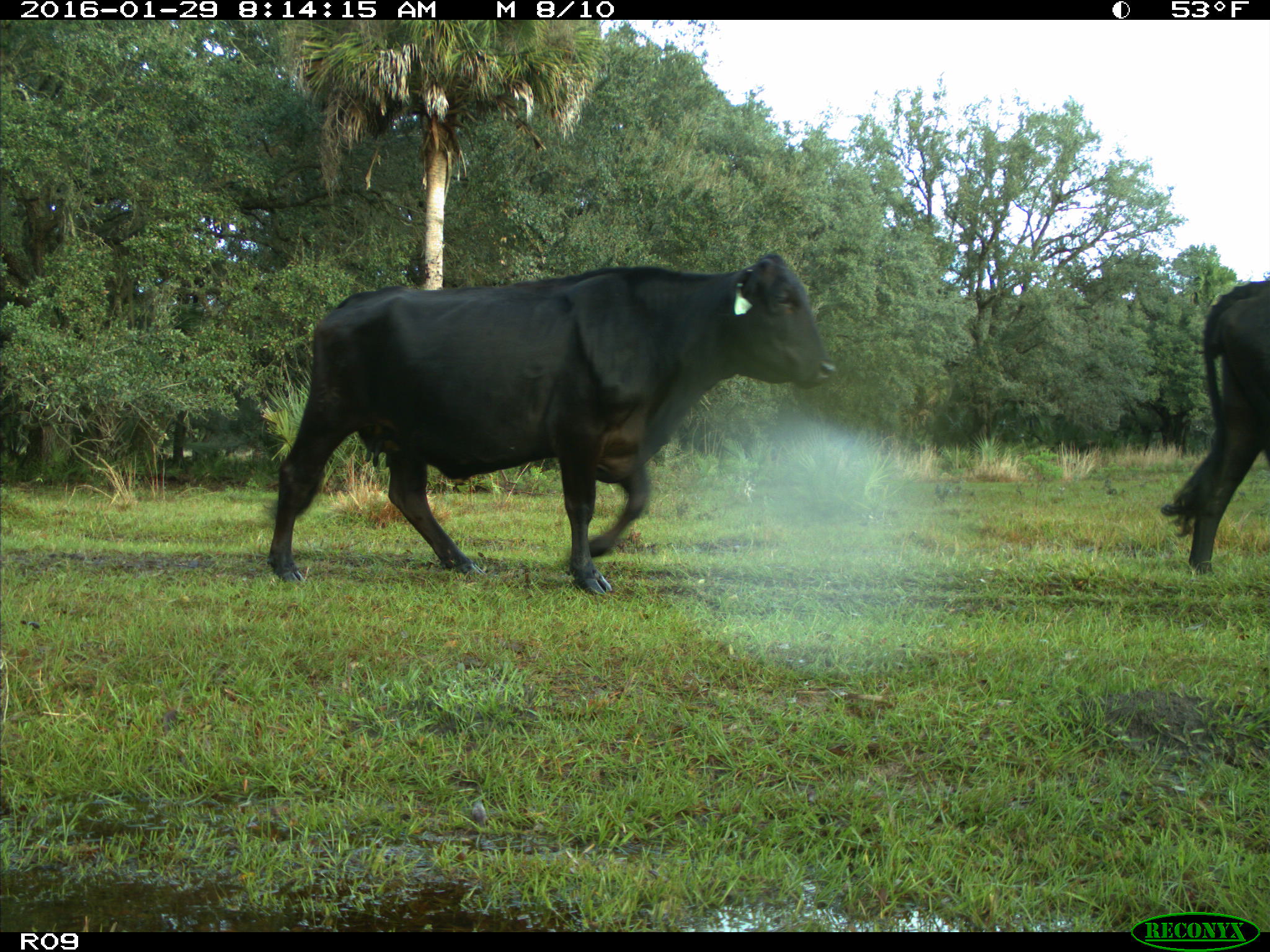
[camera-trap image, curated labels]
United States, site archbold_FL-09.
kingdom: Animalia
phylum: Chordata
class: Mammalia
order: Artiodactyla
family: Bovidae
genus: Bos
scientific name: Bos taurus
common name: domestic cow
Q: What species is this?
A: Bos taurus (domestic cow).